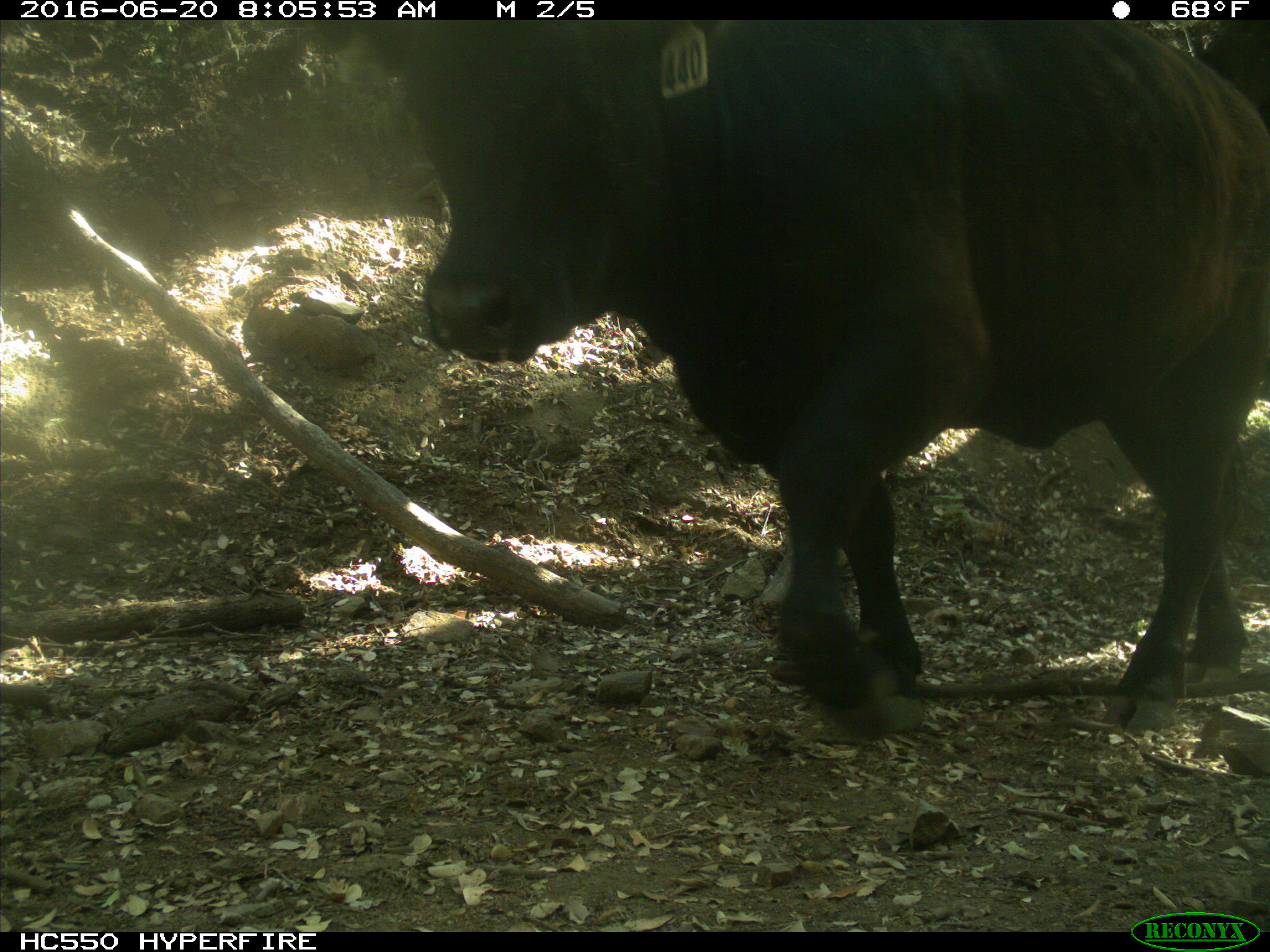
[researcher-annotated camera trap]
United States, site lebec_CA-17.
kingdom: Animalia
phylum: Chordata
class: Mammalia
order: Artiodactyla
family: Bovidae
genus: Bos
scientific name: Bos taurus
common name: domestic cow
Bos taurus (domestic cow).